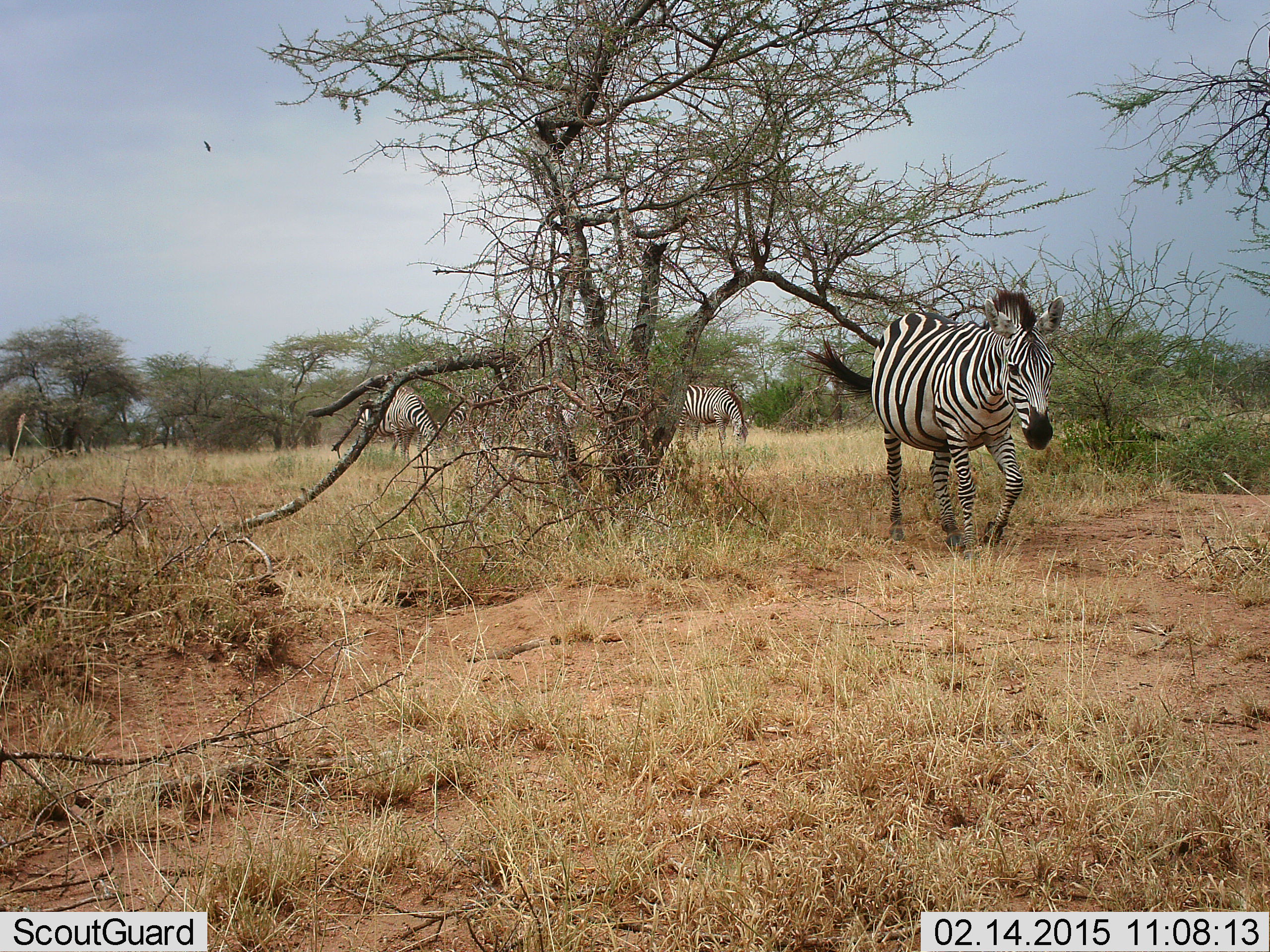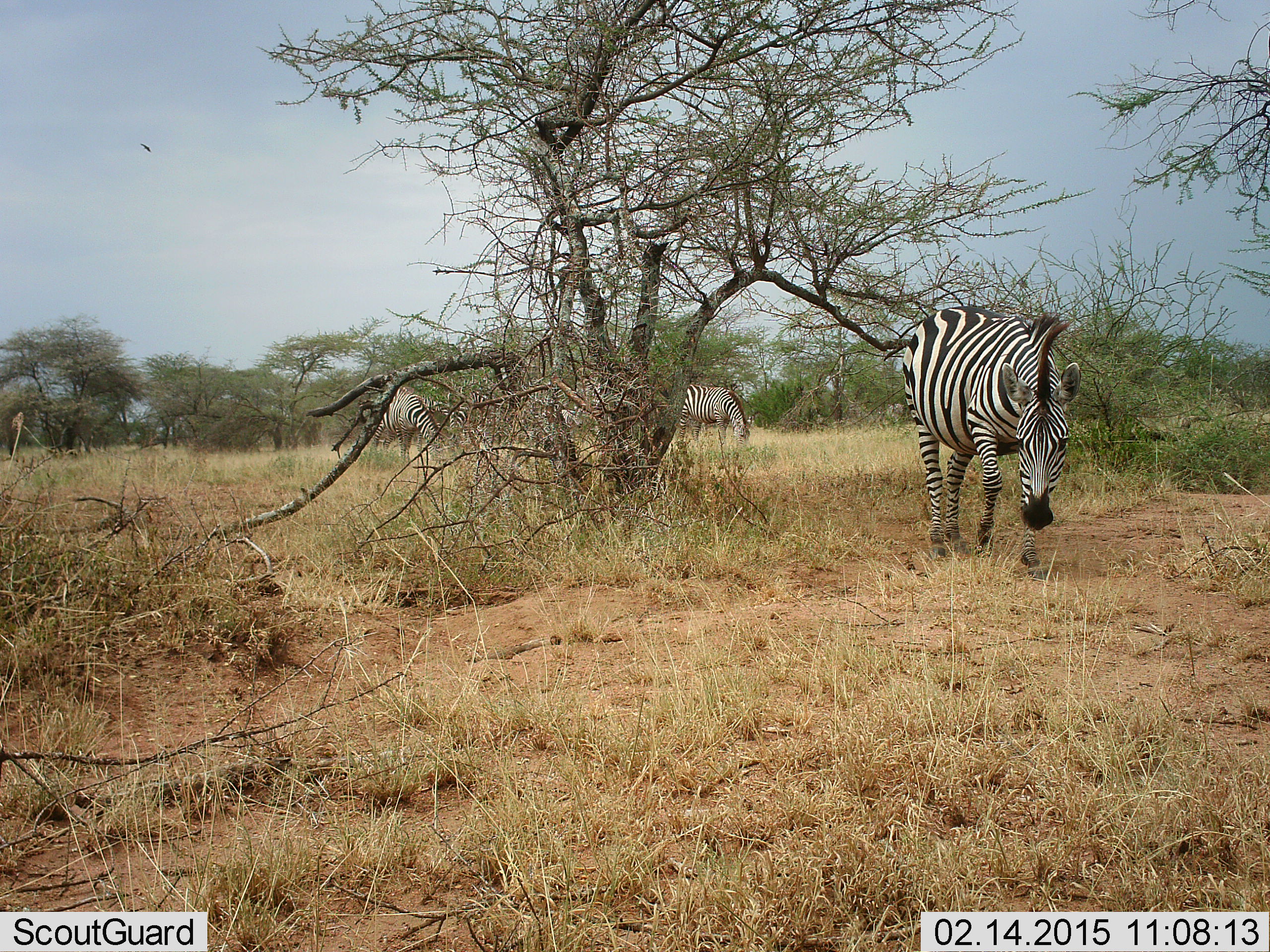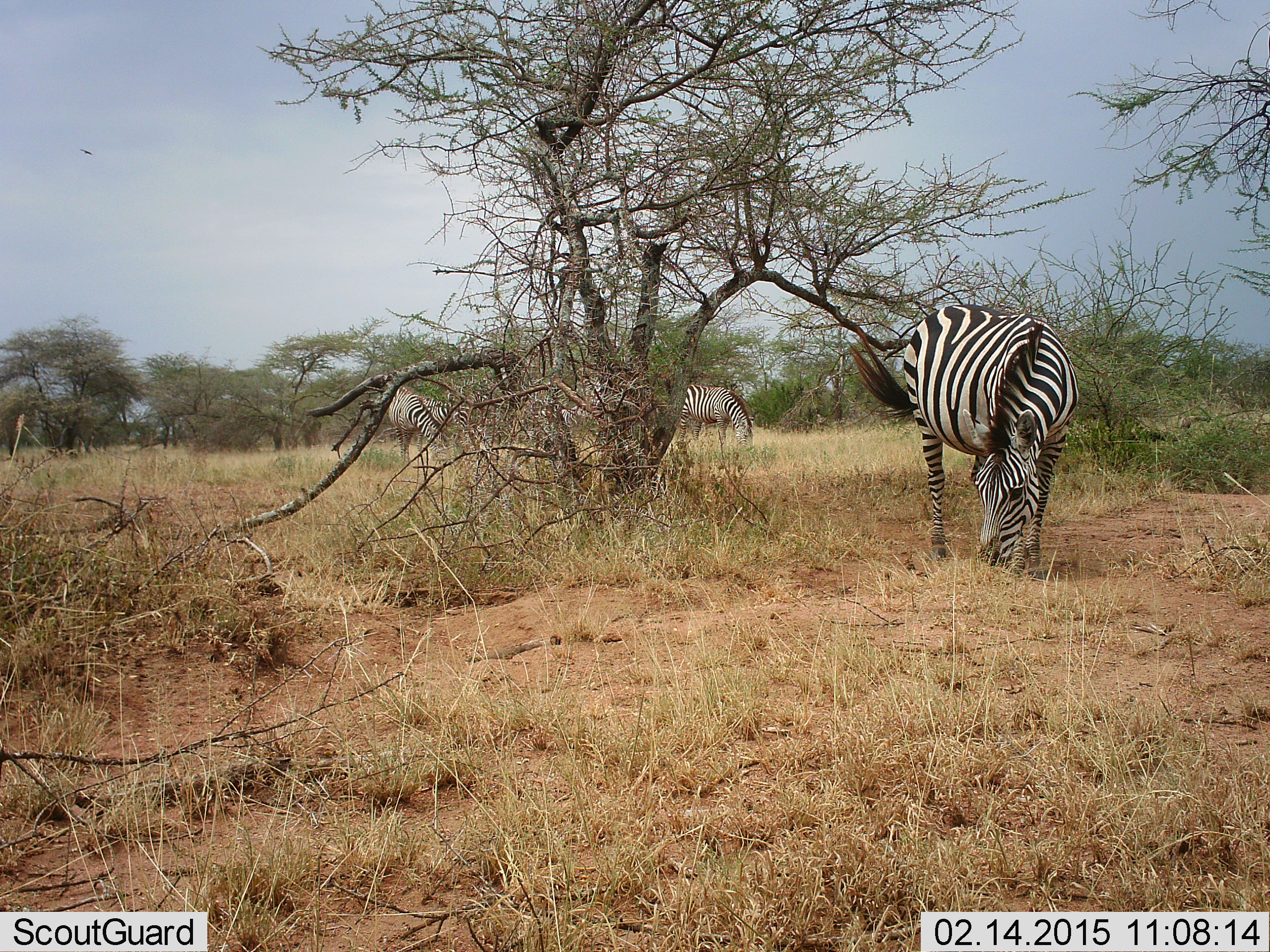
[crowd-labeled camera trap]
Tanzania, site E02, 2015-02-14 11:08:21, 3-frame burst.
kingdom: Animalia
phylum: Chordata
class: Mammalia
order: Perissodactyla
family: Equidae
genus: Equus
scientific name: Equus quagga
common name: plains zebra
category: zebra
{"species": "zebra (plains zebra) (Equus quagga)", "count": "4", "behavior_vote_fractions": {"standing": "30%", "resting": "0%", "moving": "70%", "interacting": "0%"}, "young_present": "0%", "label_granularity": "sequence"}